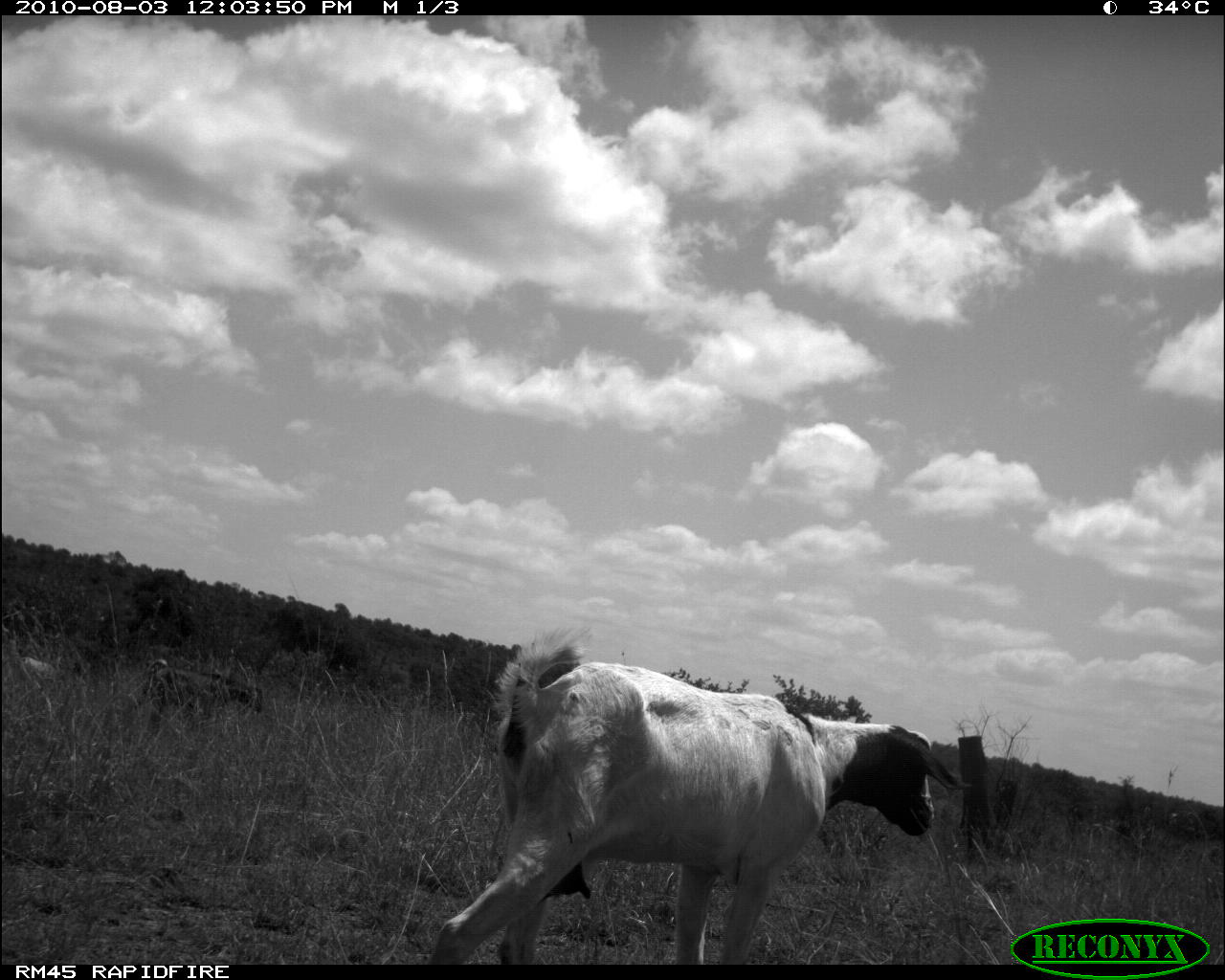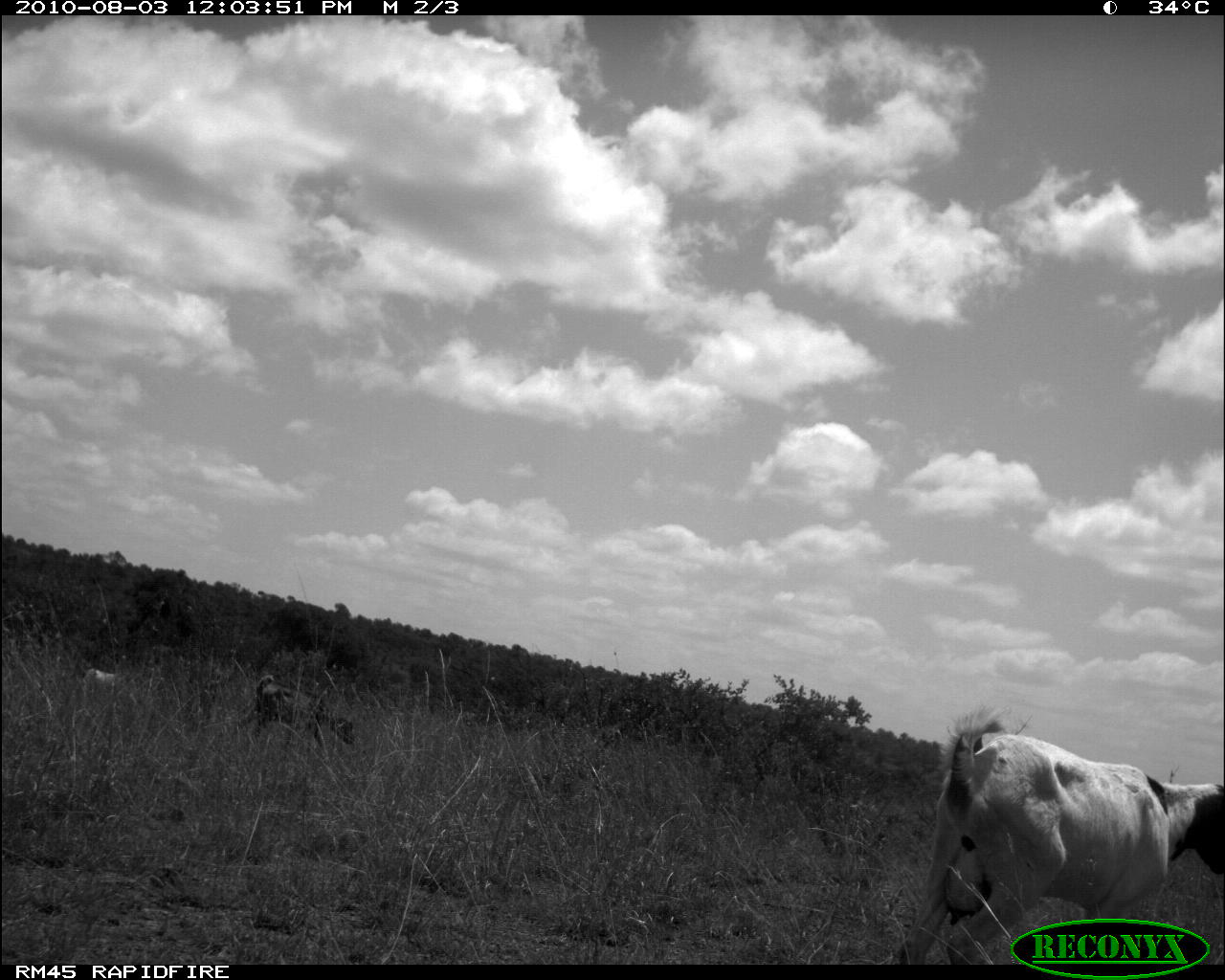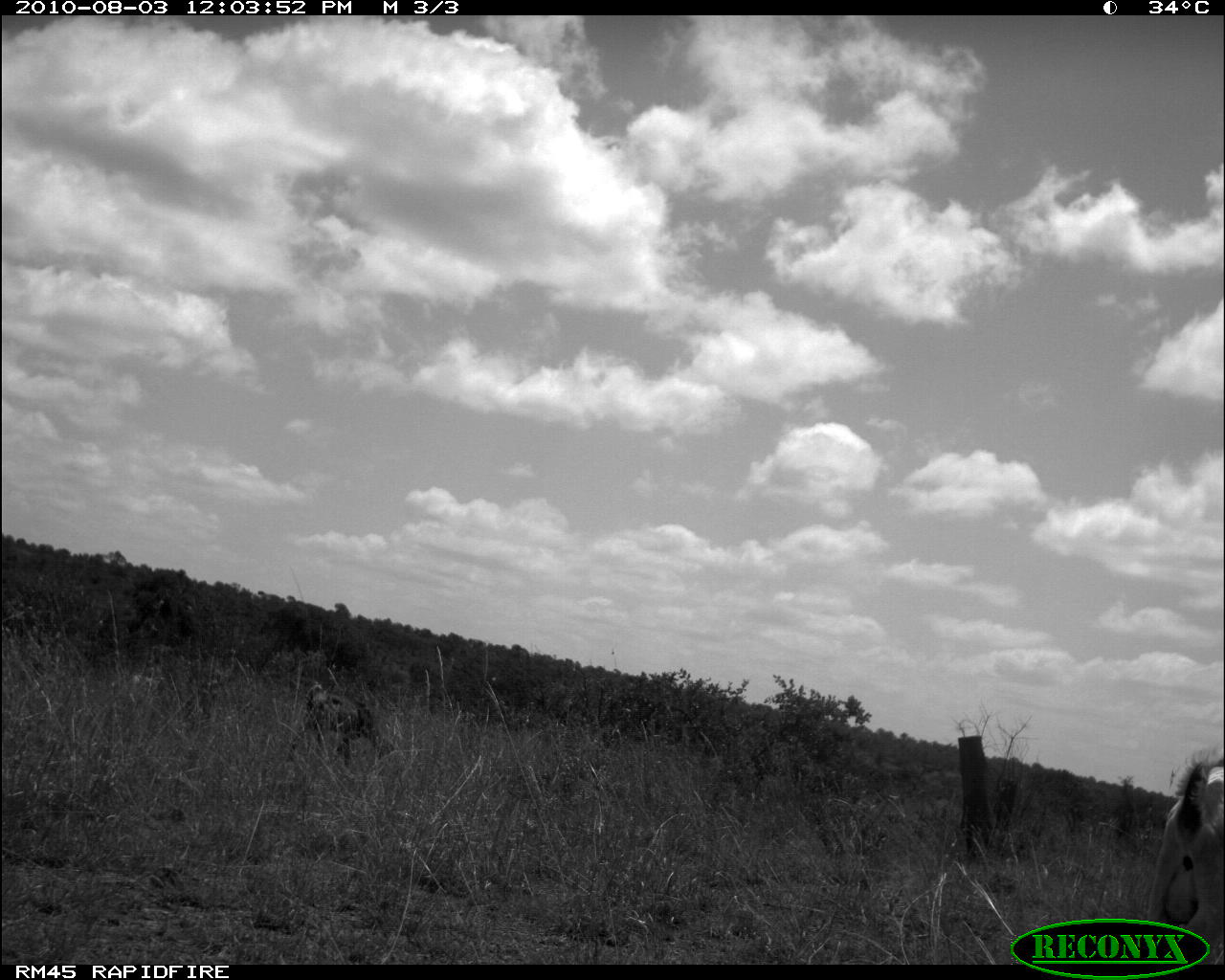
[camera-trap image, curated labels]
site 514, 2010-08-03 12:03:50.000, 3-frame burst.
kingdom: Animalia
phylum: Chordata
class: Mammalia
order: Artiodactyla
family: Bovidae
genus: Capra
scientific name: Capra aegagrus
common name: wild goat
Capra aegagrus (wild goat), count 3.